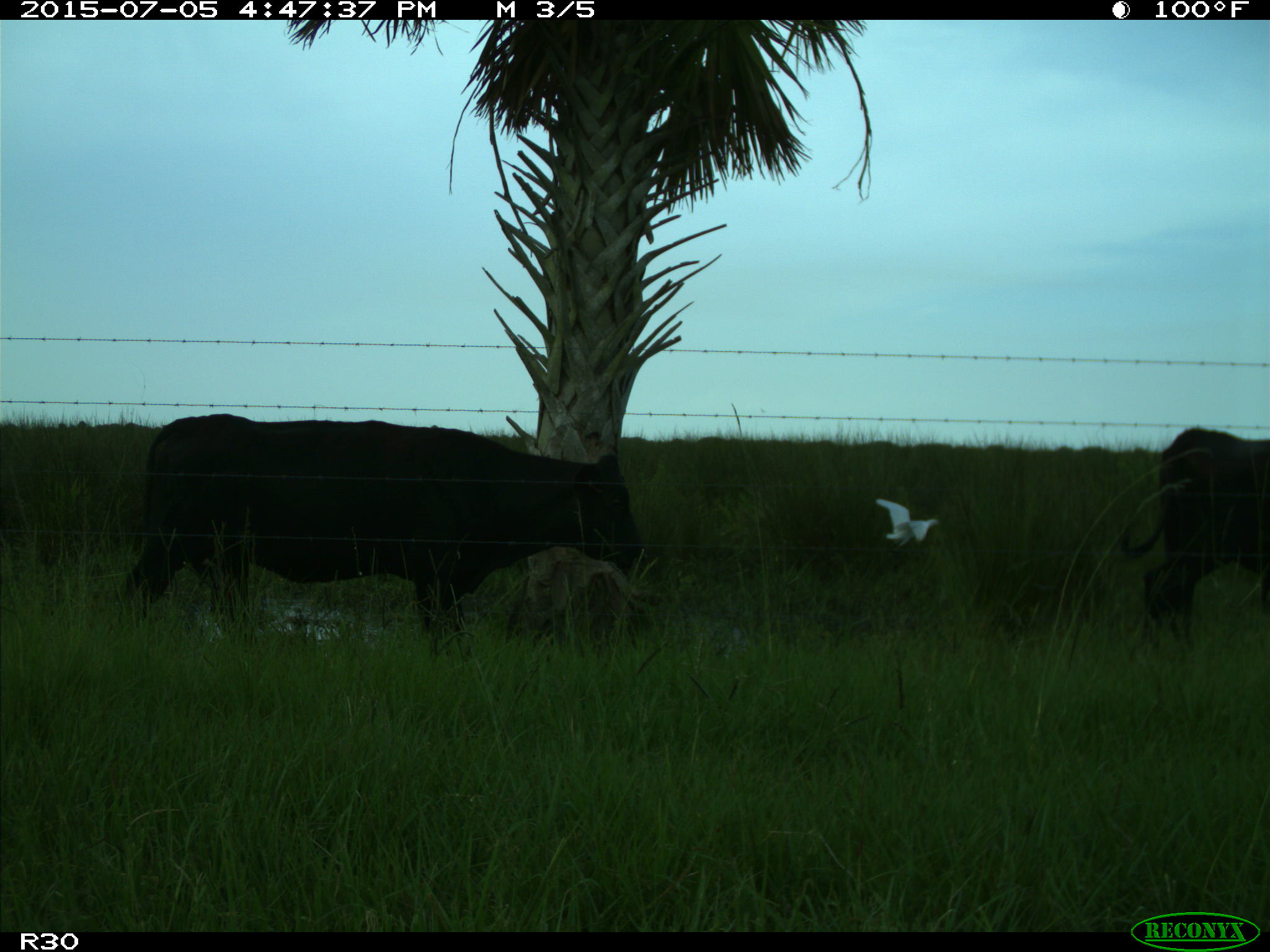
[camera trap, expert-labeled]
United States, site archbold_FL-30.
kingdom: Animalia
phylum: Chordata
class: Mammalia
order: Artiodactyla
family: Bovidae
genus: Bos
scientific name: Bos taurus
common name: domestic cow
Bos taurus (domestic cow).